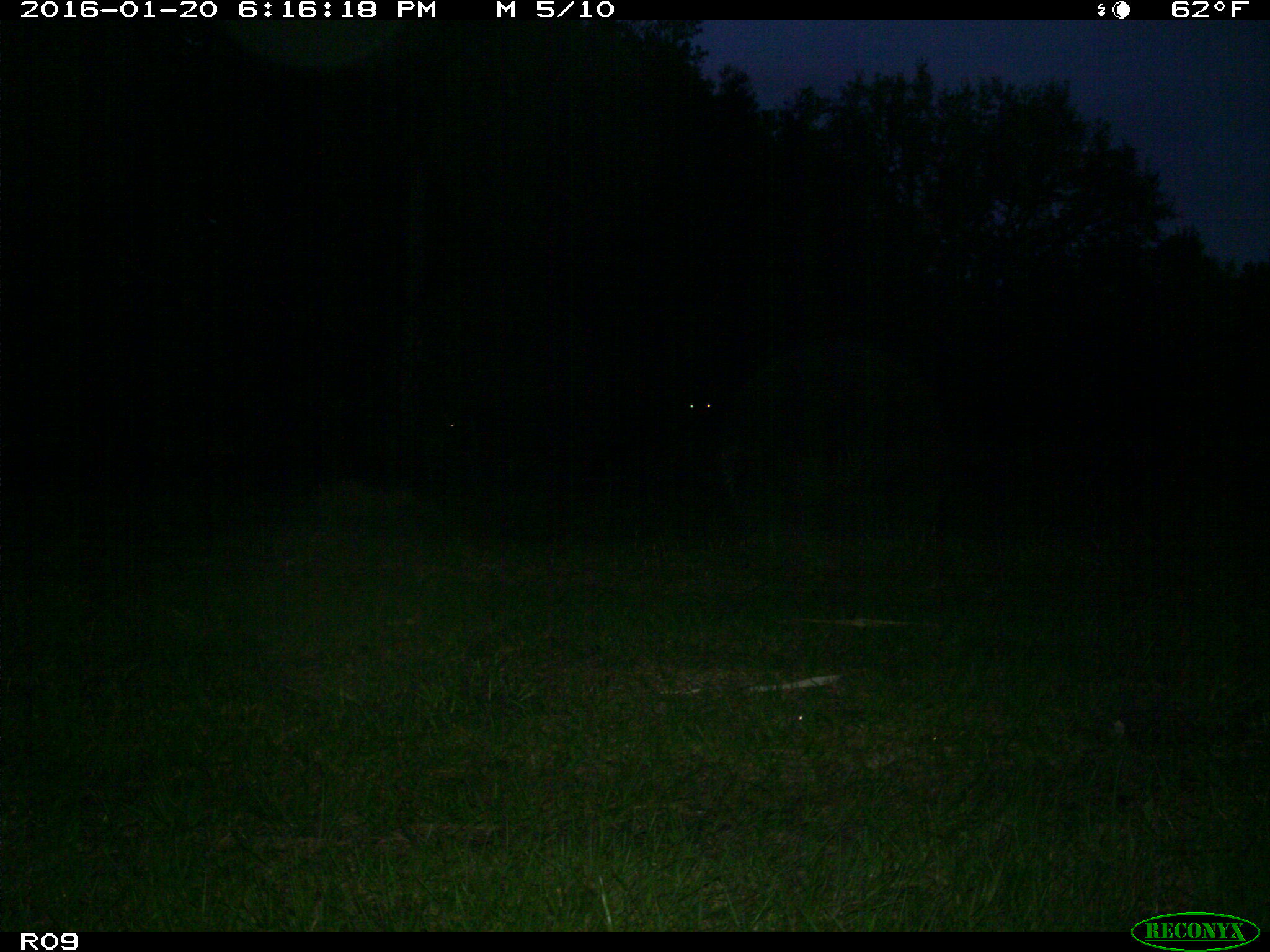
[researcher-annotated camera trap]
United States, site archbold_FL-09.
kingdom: Animalia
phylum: Chordata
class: Mammalia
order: Artiodactyla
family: Bovidae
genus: Bos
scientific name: Bos taurus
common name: domestic cow